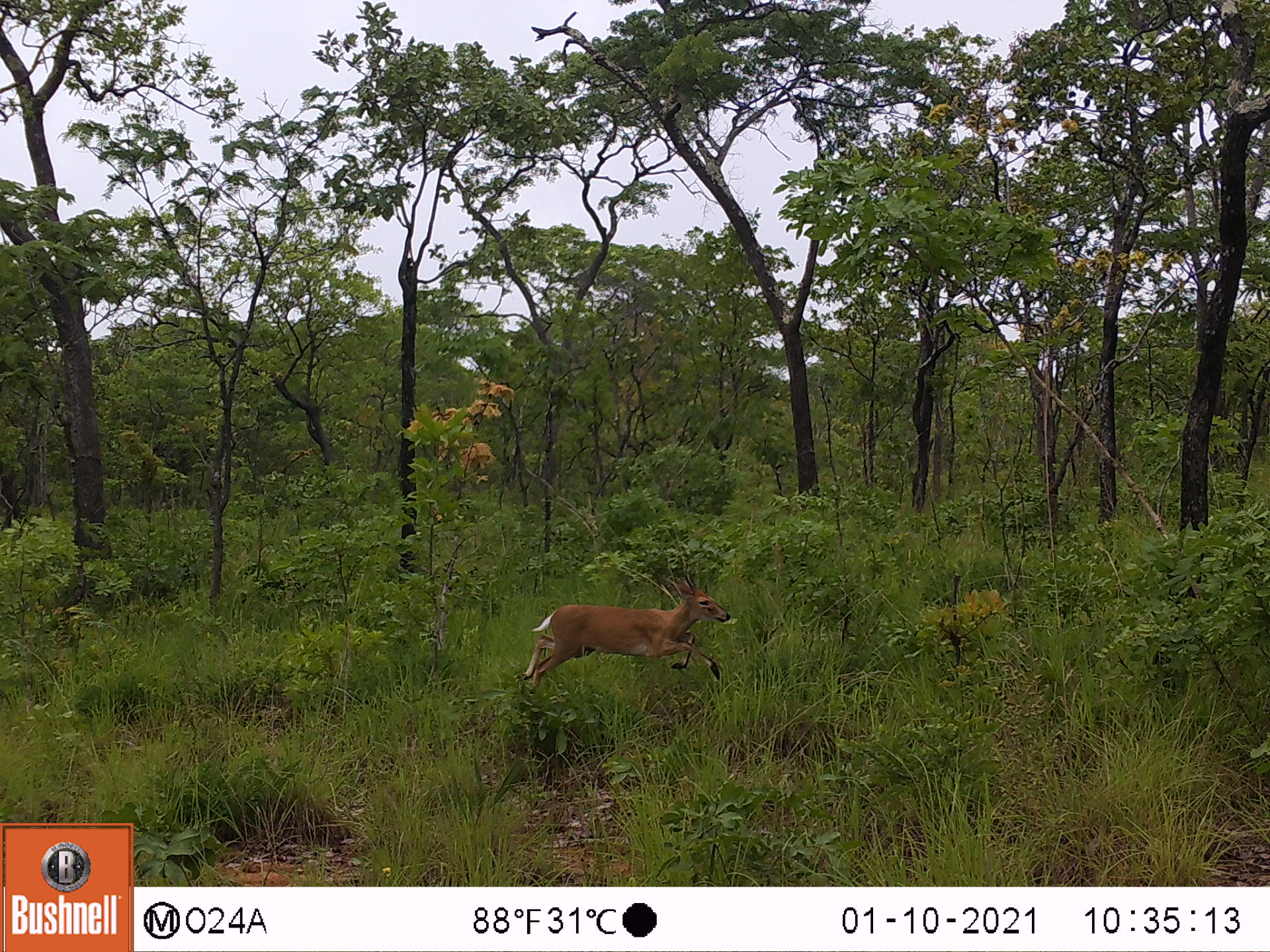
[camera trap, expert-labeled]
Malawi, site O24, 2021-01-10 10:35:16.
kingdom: Animalia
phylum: Chordata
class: Mammalia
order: Artiodactyla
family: Bovidae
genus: Sylvicapra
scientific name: Sylvicapra grimmia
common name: common duiker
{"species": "common duiker (Sylvicapra grimmia)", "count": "1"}